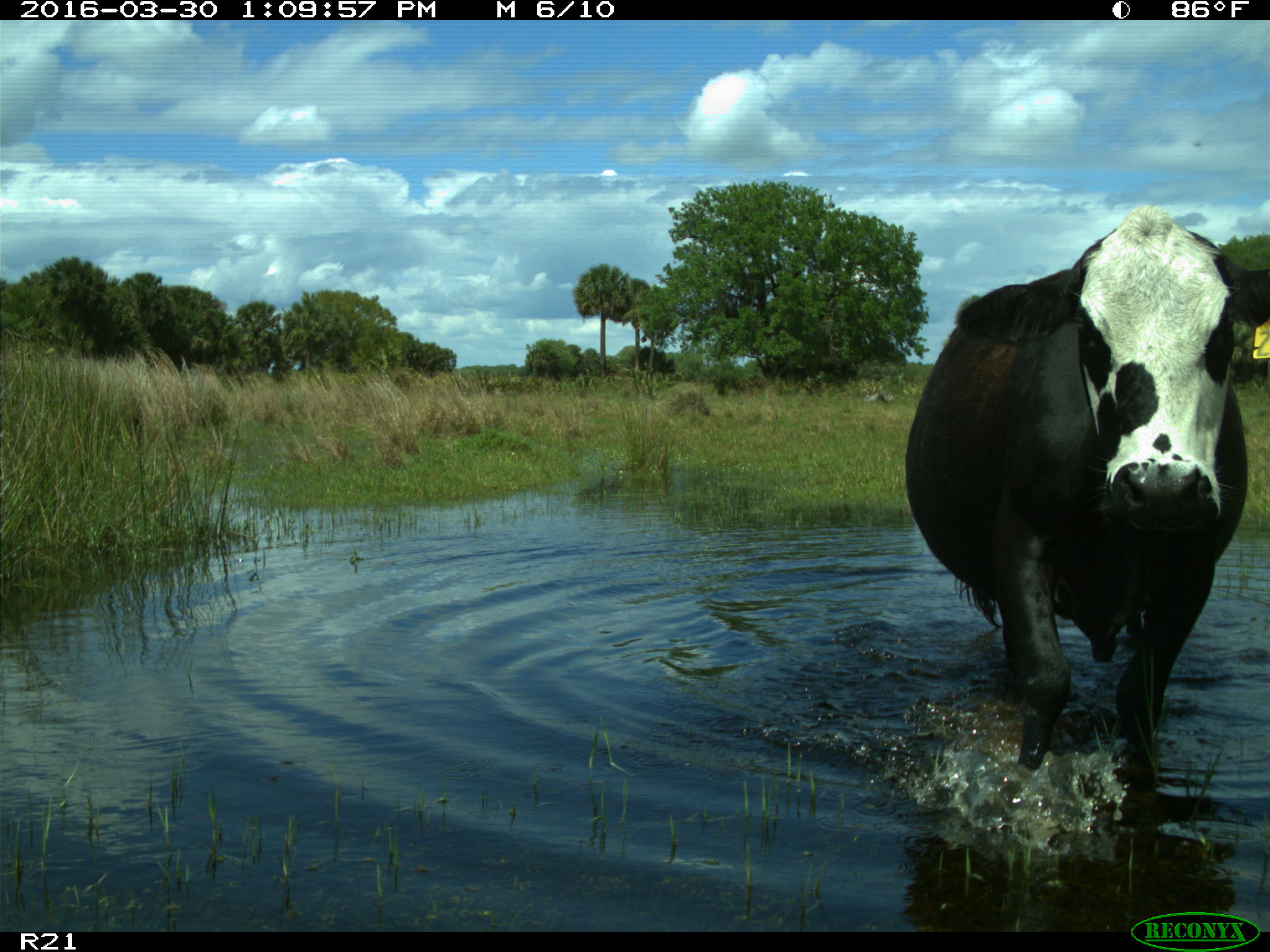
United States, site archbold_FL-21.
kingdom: Animalia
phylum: Chordata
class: Mammalia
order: Artiodactyla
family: Bovidae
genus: Bos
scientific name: Bos taurus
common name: domestic cow